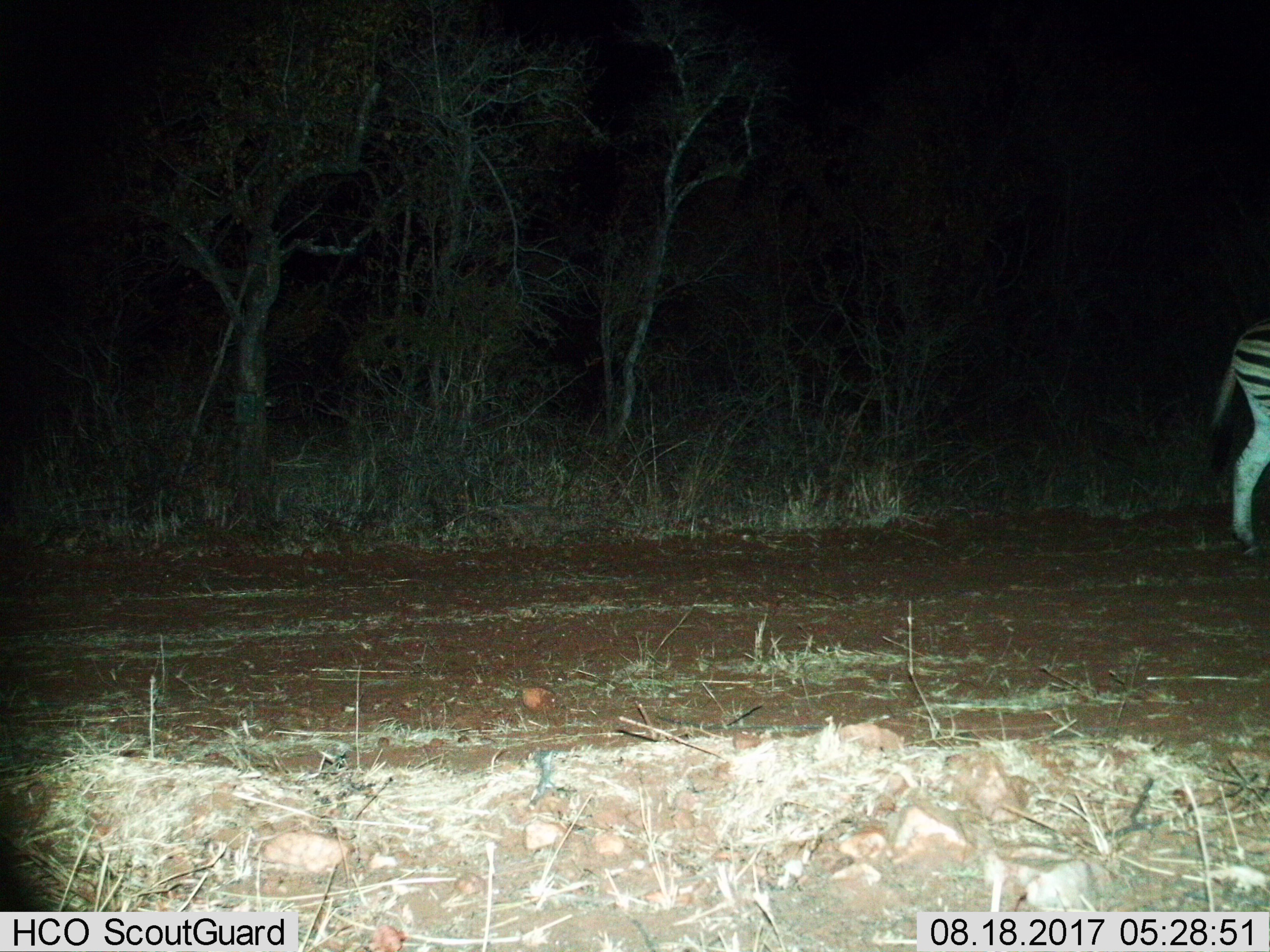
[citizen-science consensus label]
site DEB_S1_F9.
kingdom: Animalia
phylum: Chordata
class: Mammalia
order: Perissodactyla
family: Equidae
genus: Equus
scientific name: Equus quagga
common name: plains zebra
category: zebraplains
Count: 1.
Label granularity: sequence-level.